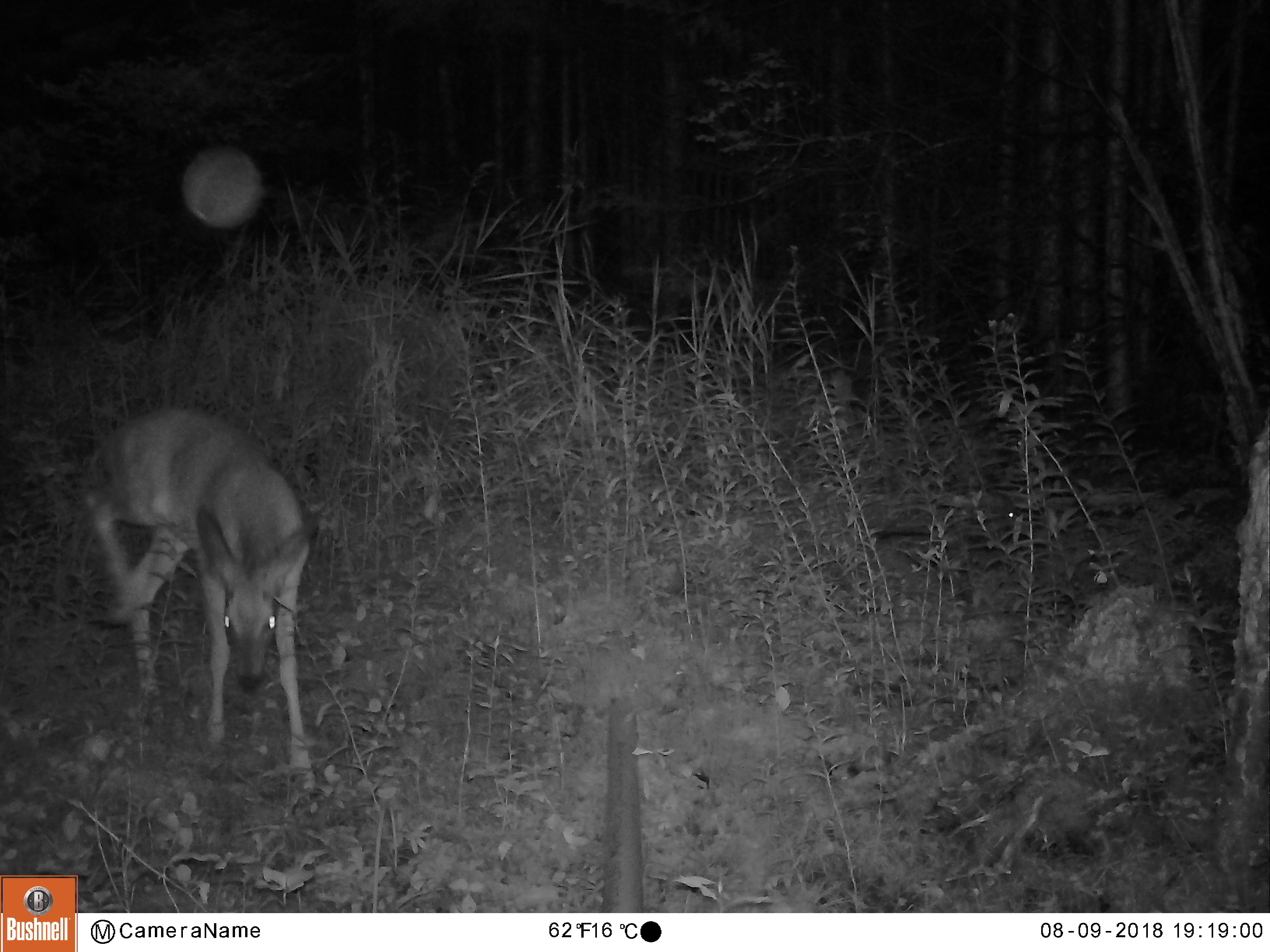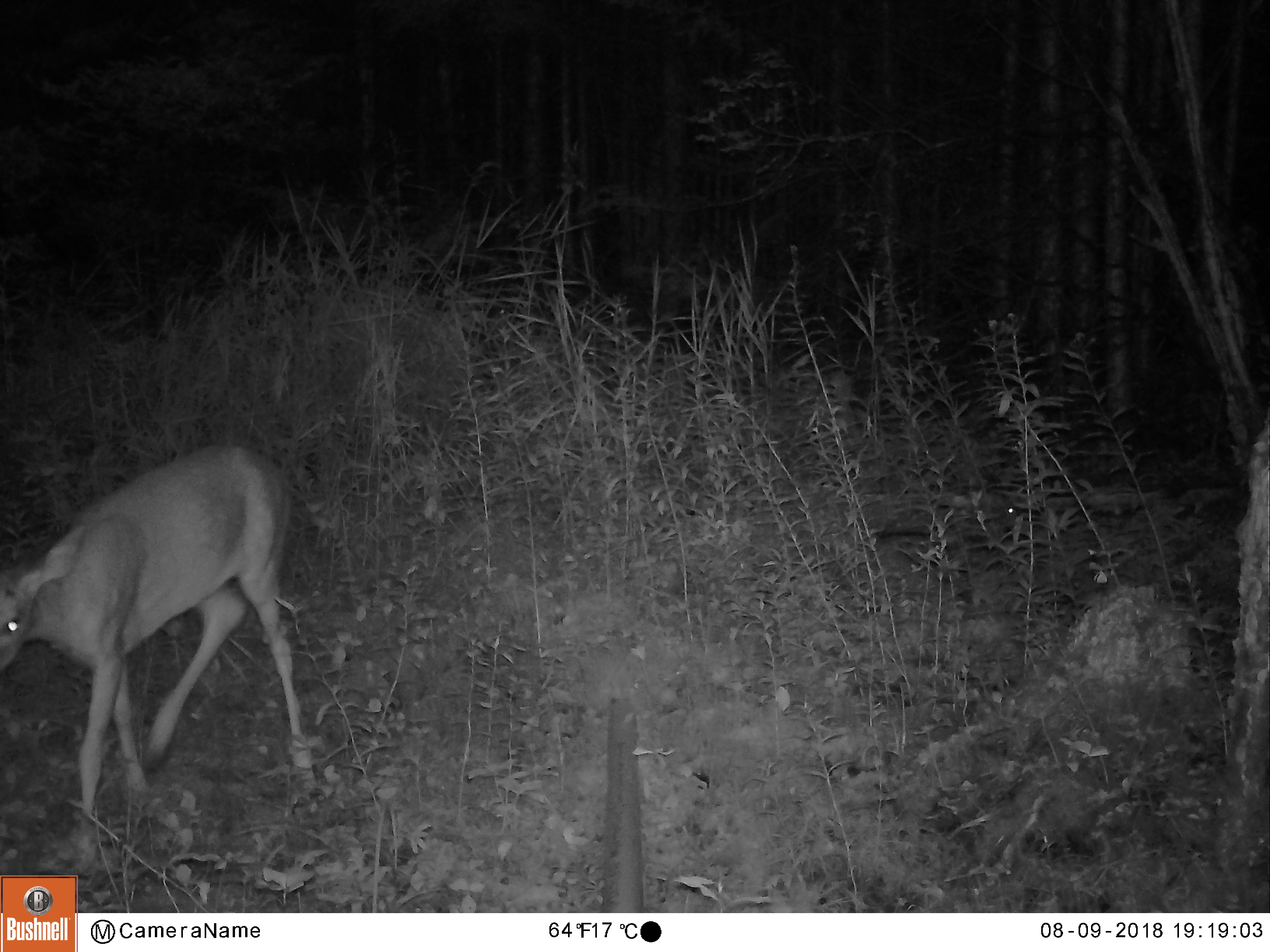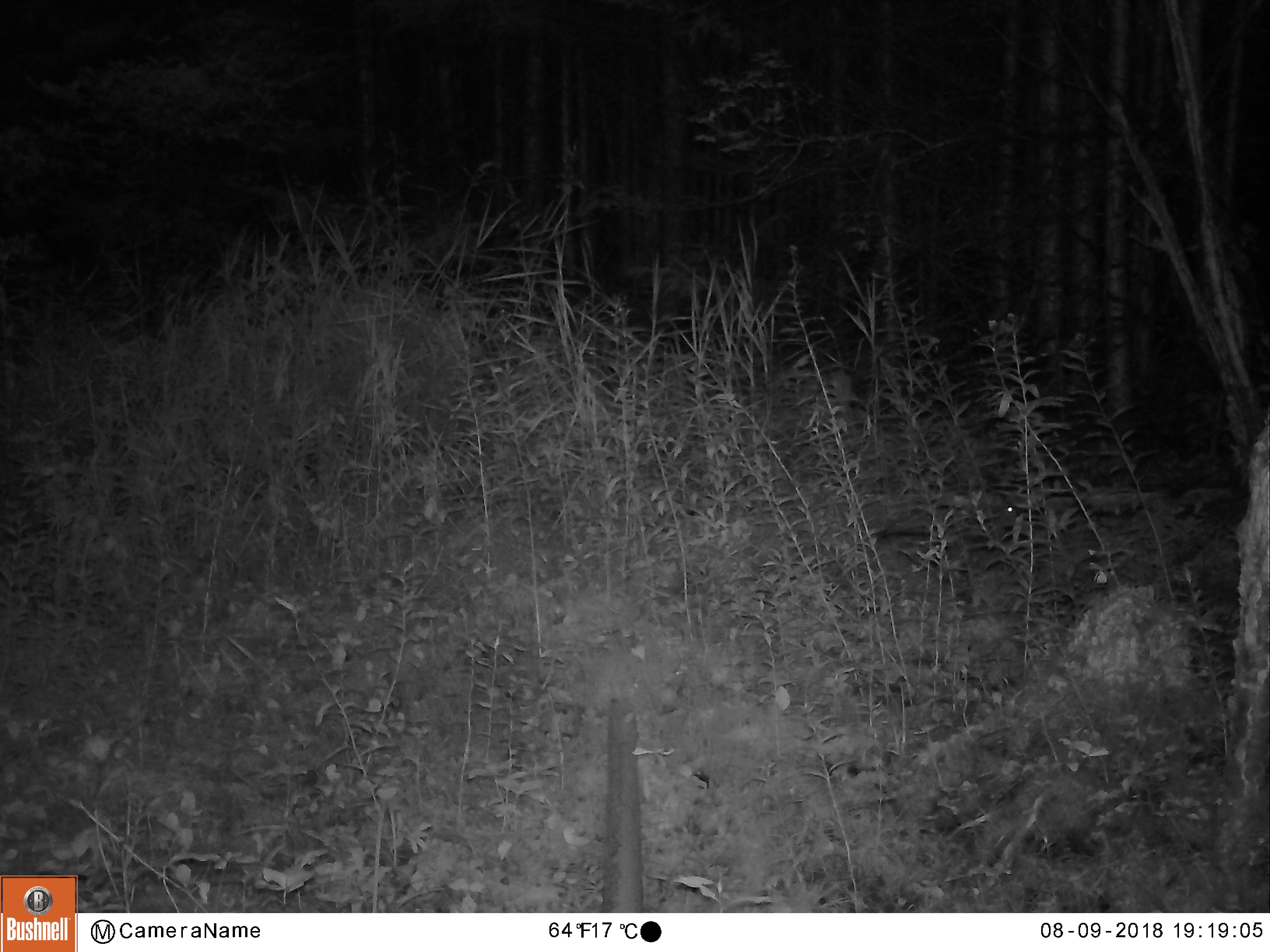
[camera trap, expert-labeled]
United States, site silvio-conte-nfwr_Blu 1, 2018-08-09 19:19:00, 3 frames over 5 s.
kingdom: Animalia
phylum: Chordata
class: Mammalia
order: Artiodactyla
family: Cervidae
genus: Odocoileus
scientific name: Odocoileus virginianus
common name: white-tailed deer